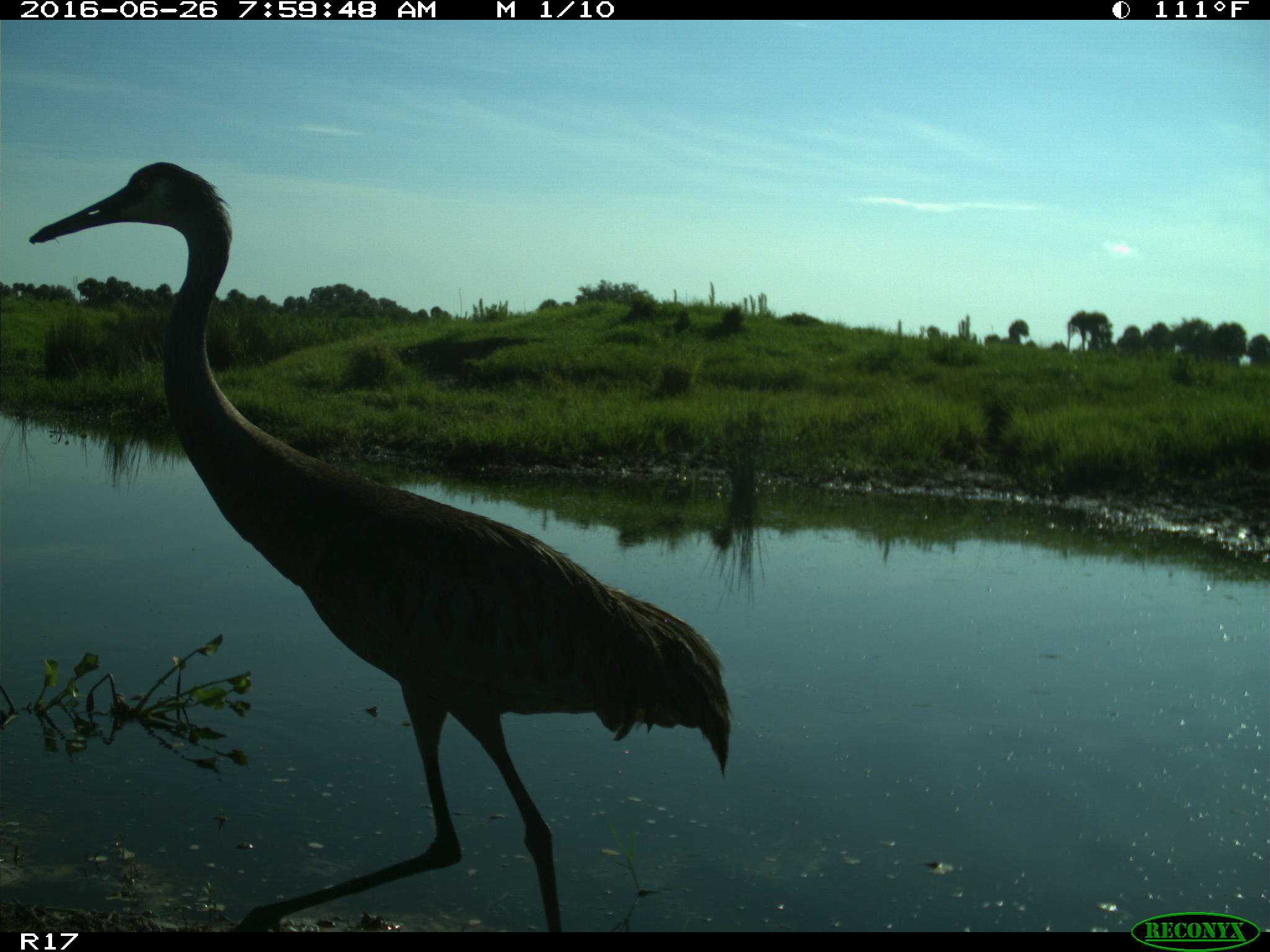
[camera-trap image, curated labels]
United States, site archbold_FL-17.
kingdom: Animalia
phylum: Chordata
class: Aves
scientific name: Aves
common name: birds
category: unidentified bird